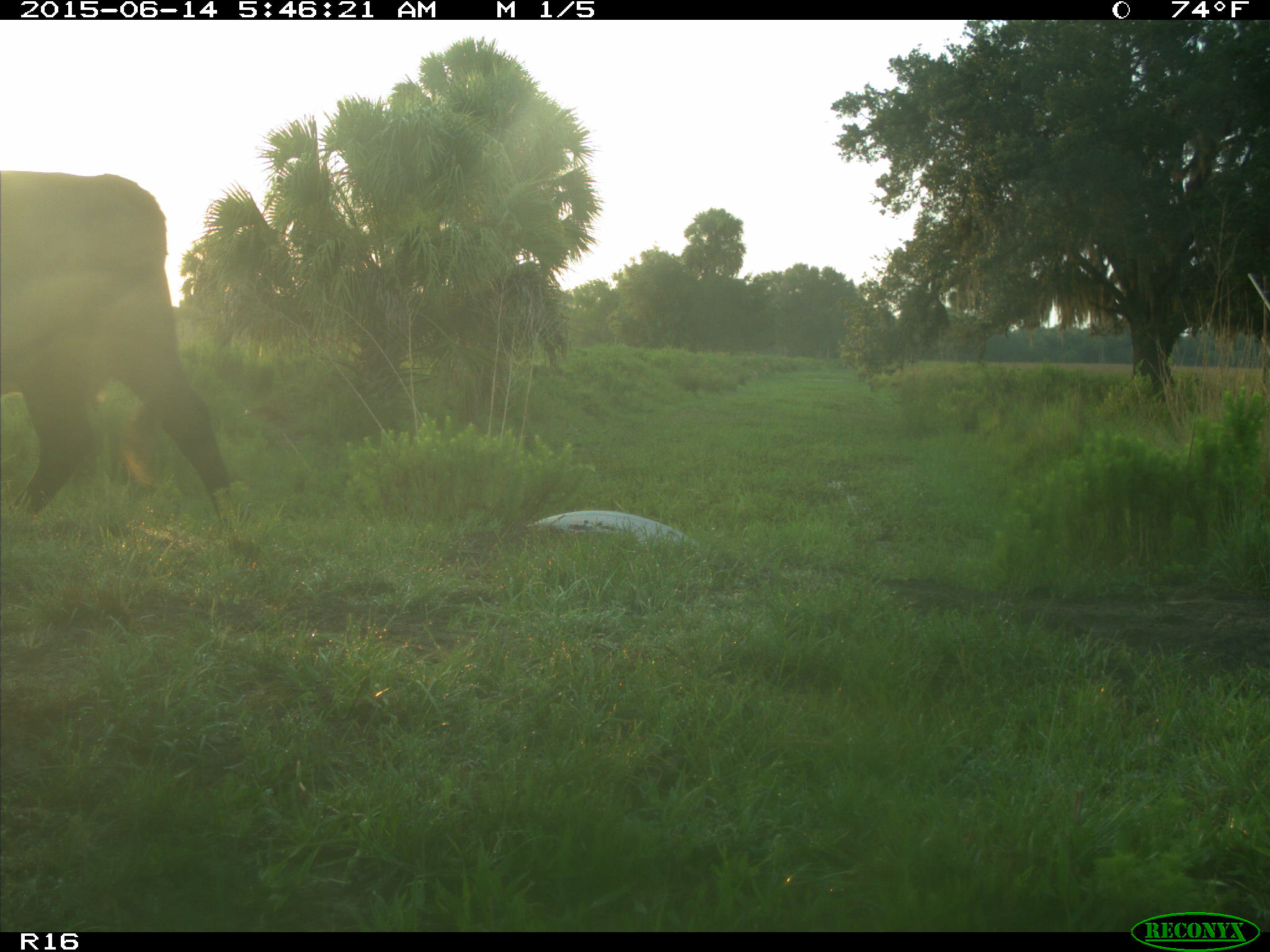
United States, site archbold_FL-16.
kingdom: Animalia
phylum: Chordata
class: Mammalia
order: Artiodactyla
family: Bovidae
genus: Bos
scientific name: Bos taurus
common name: domestic cow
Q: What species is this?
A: Bos taurus (domestic cow).